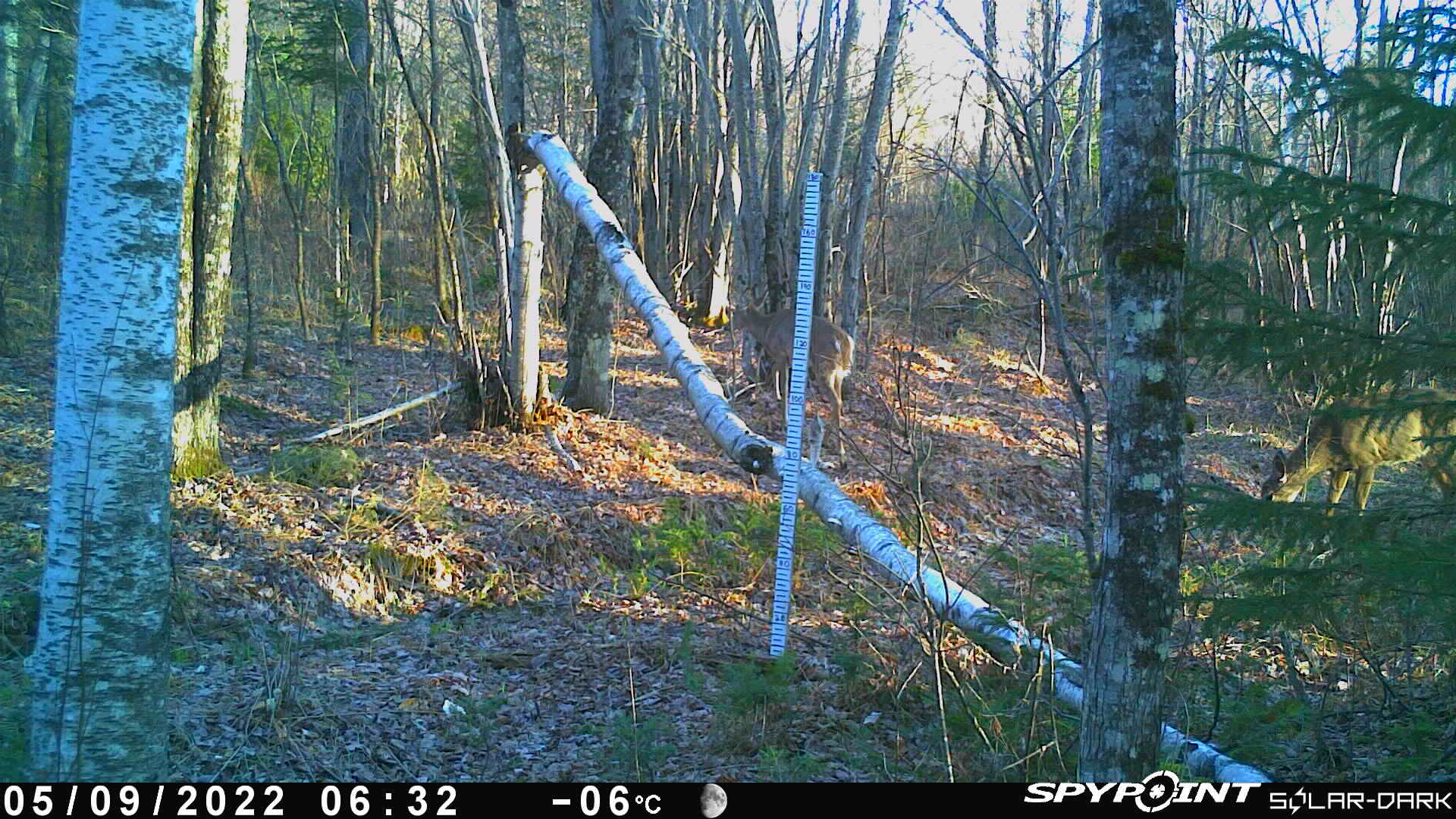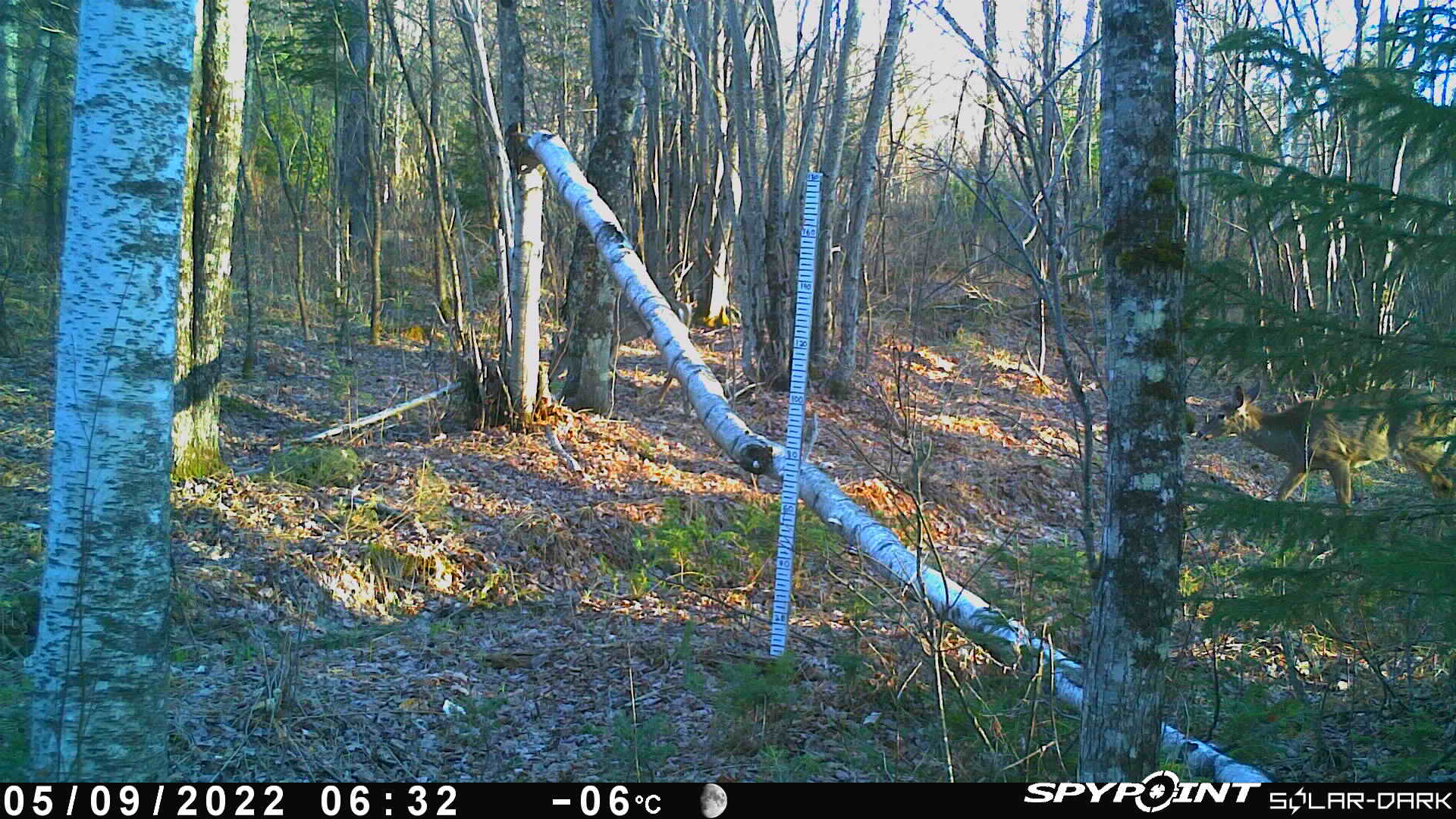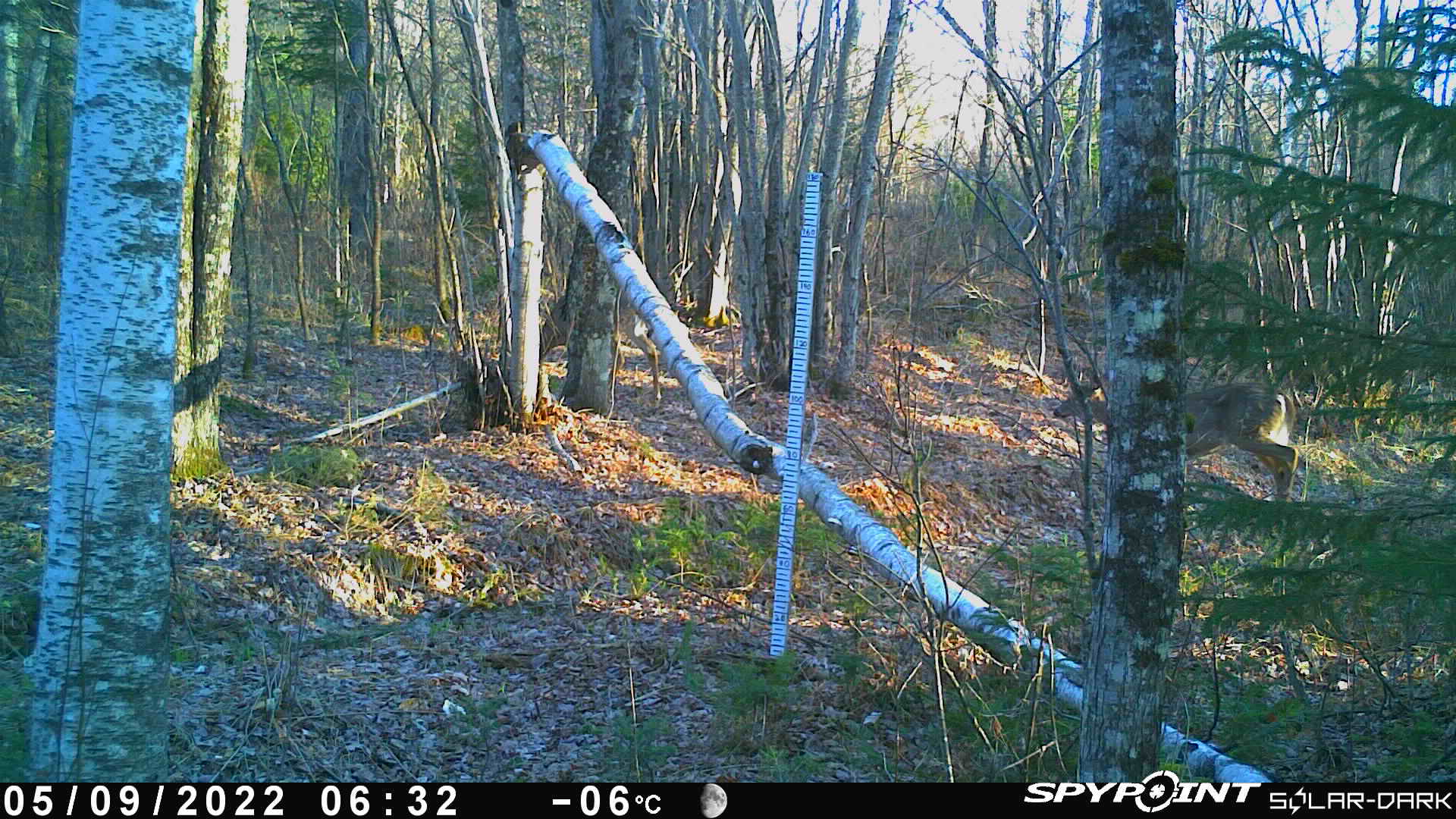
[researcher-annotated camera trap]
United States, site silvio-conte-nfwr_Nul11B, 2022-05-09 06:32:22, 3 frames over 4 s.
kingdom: Animalia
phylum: Chordata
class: Mammalia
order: Artiodactyla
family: Cervidae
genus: Odocoileus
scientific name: Odocoileus virginianus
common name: white-tailed deer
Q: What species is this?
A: White-tailed deer (Odocoileus virginianus).